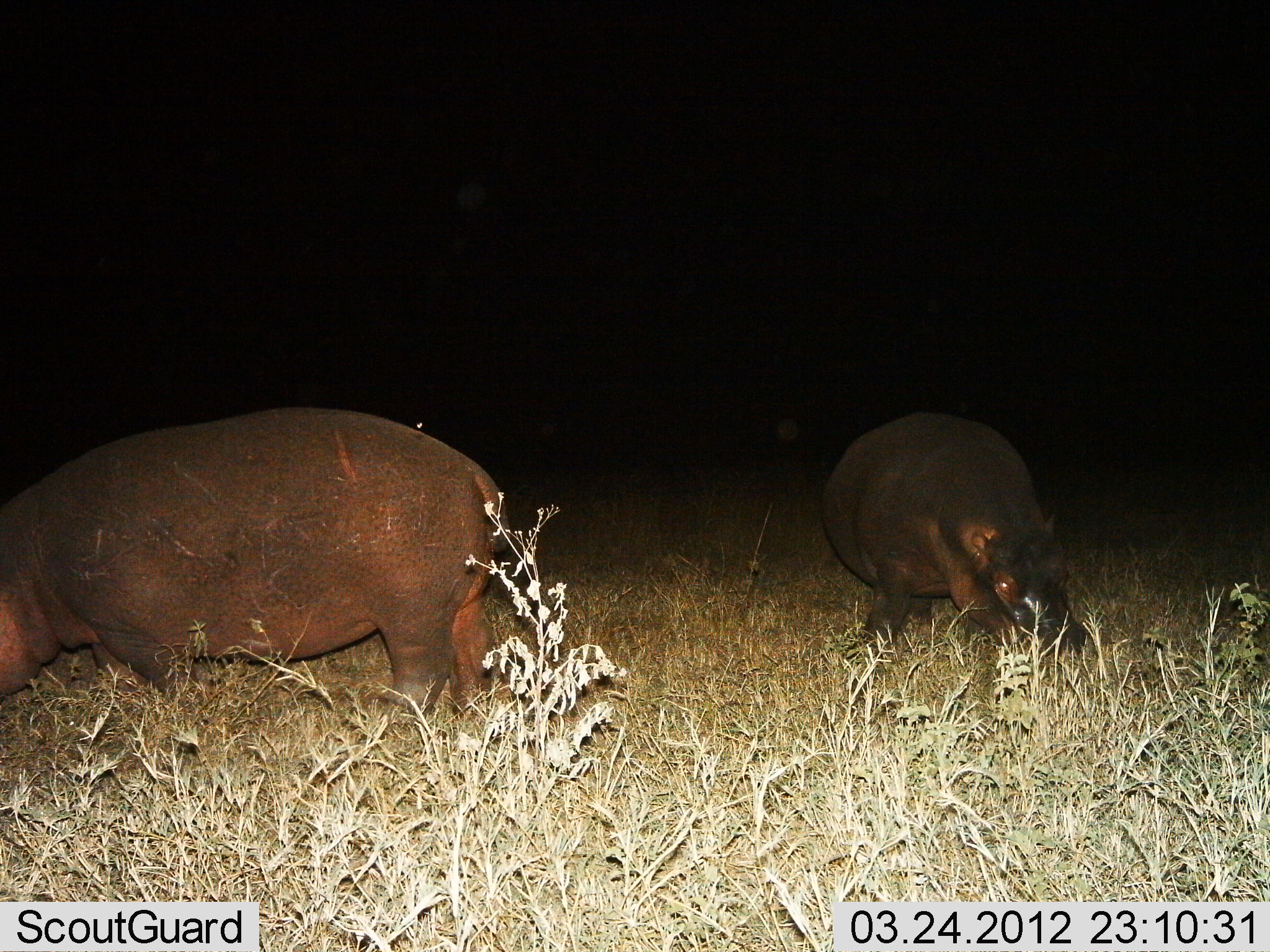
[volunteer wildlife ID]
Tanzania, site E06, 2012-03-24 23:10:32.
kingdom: Animalia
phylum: Chordata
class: Mammalia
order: Artiodactyla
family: Hippopotamidae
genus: Hippopotamus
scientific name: Hippopotamus amphibius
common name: hippopotamus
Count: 2.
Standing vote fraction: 40%.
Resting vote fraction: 0%.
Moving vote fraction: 0%.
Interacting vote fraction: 0%.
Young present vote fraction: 10%.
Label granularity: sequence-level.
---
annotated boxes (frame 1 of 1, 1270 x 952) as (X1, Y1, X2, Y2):
animal: (0, 408, 508, 746); (816, 407, 1083, 675)